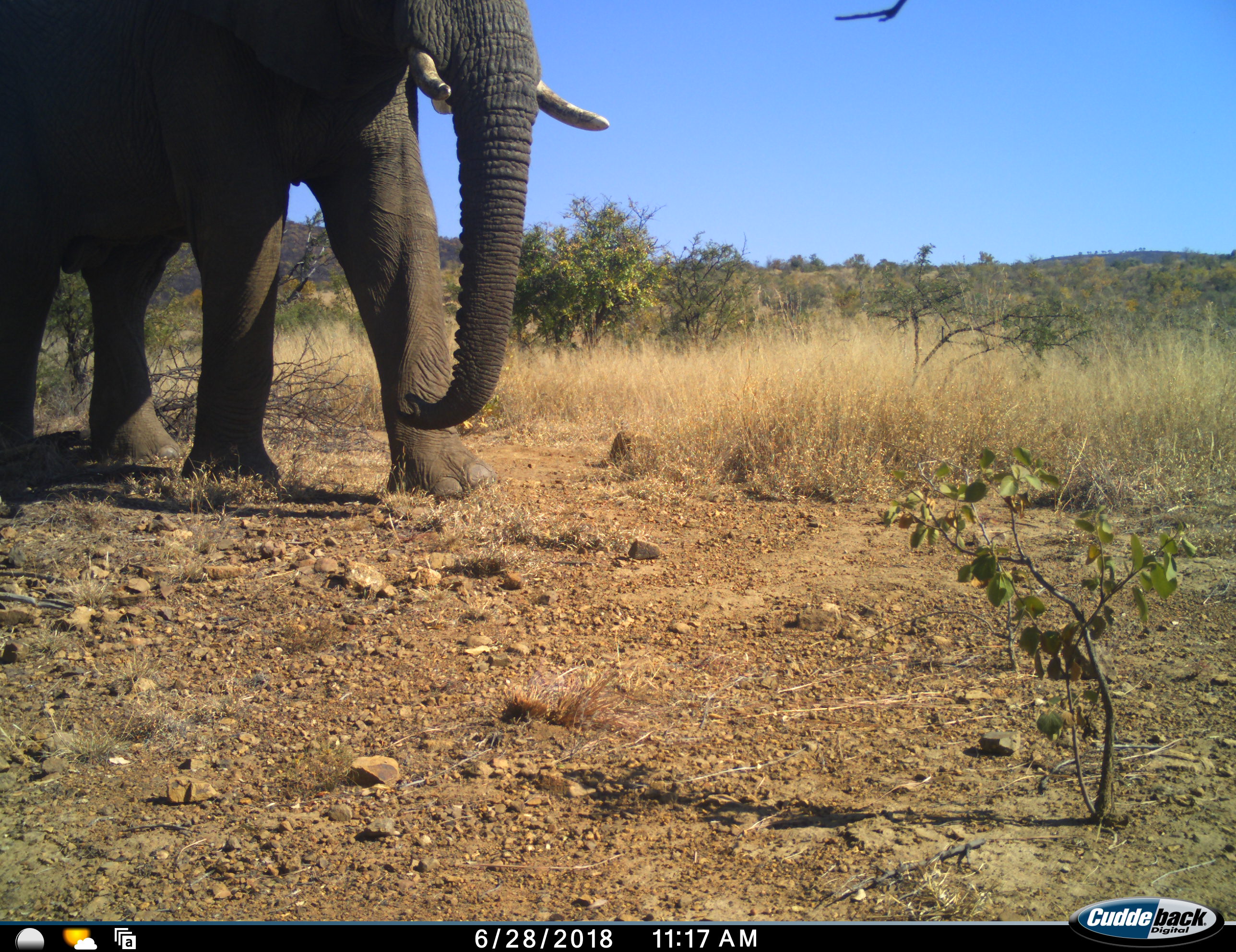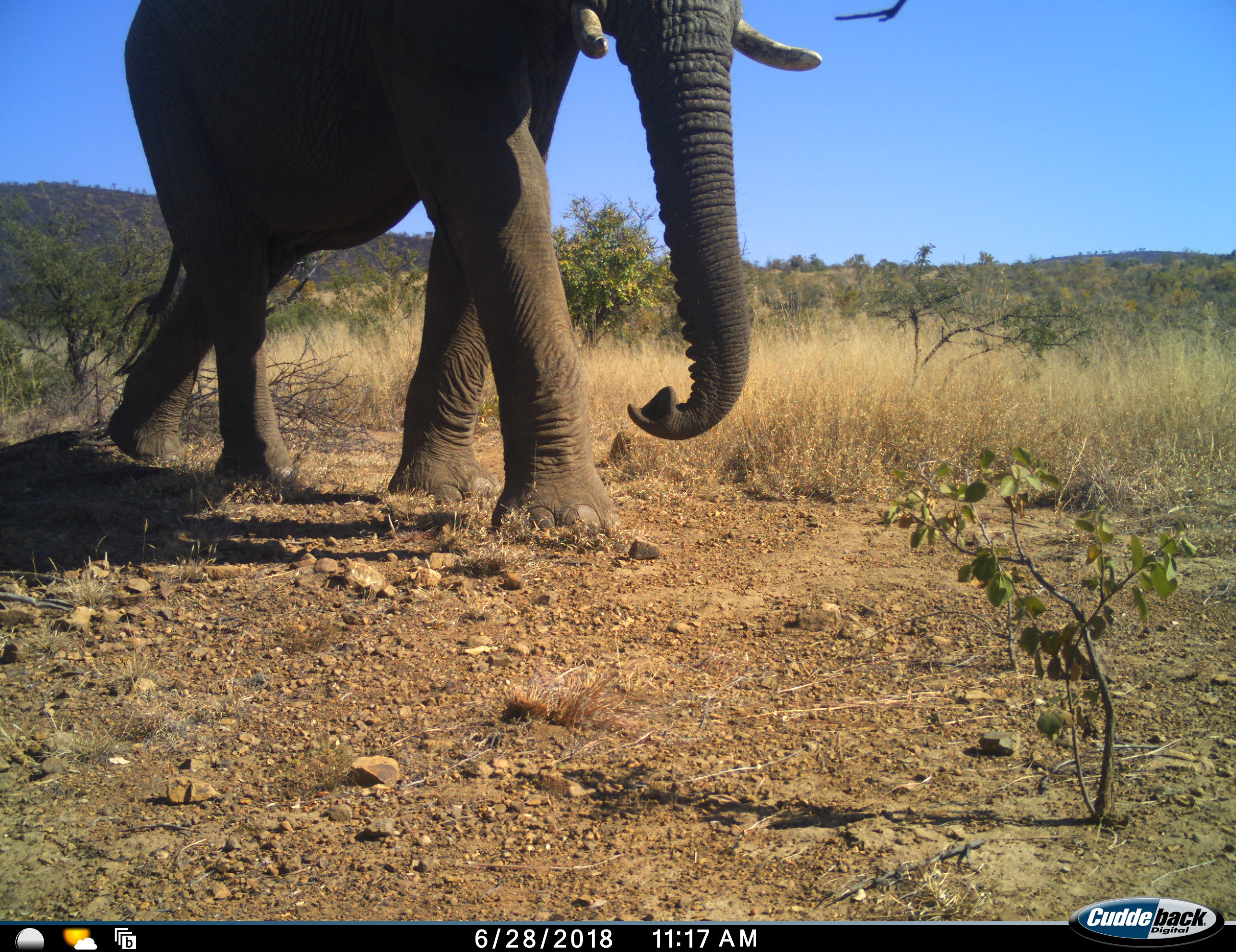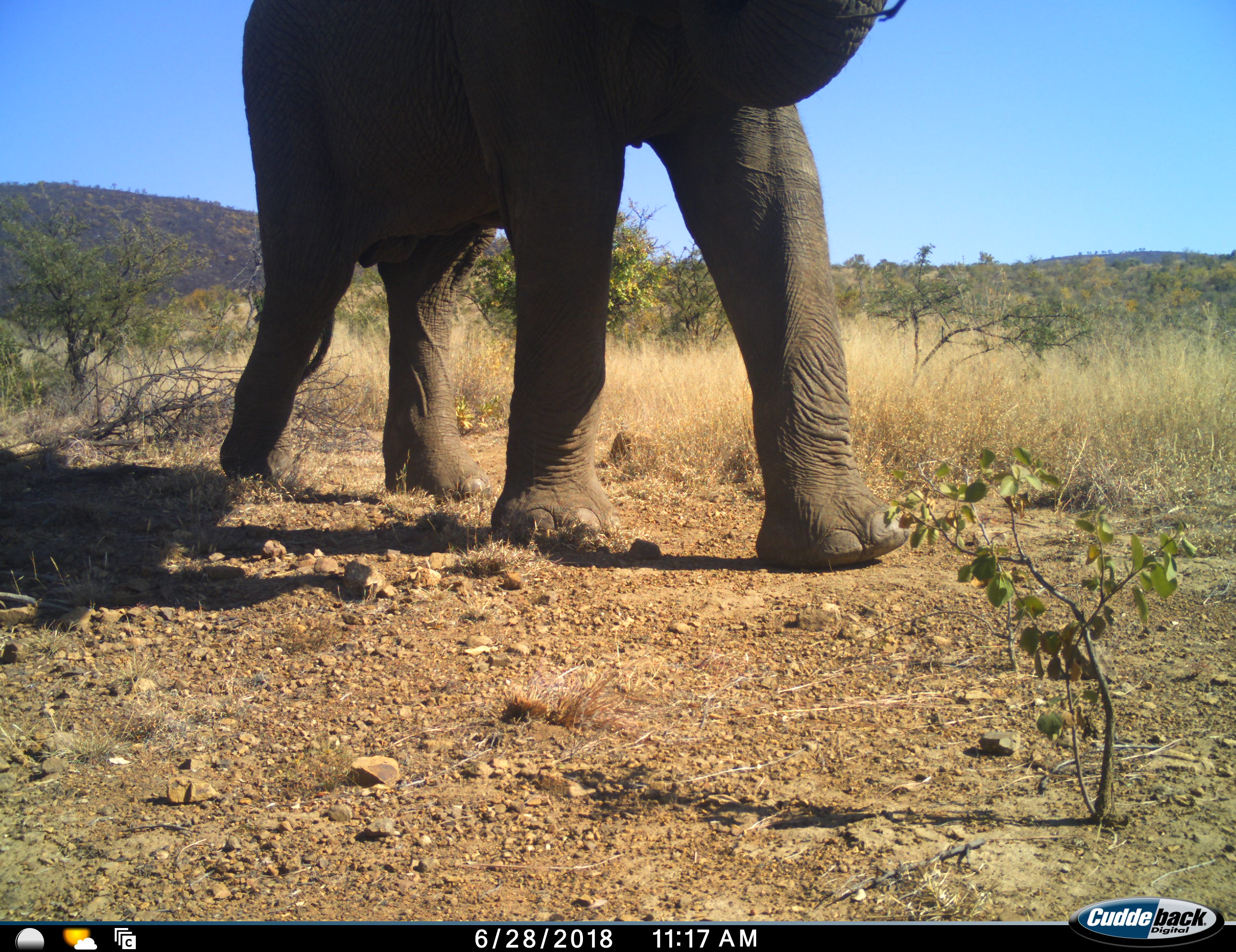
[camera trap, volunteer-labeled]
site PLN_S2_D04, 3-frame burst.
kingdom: Animalia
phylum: Chordata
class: Mammalia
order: Proboscidea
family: Elephantidae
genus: Loxodonta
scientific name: Loxodonta africana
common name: african bush elephant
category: elephant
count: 1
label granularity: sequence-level